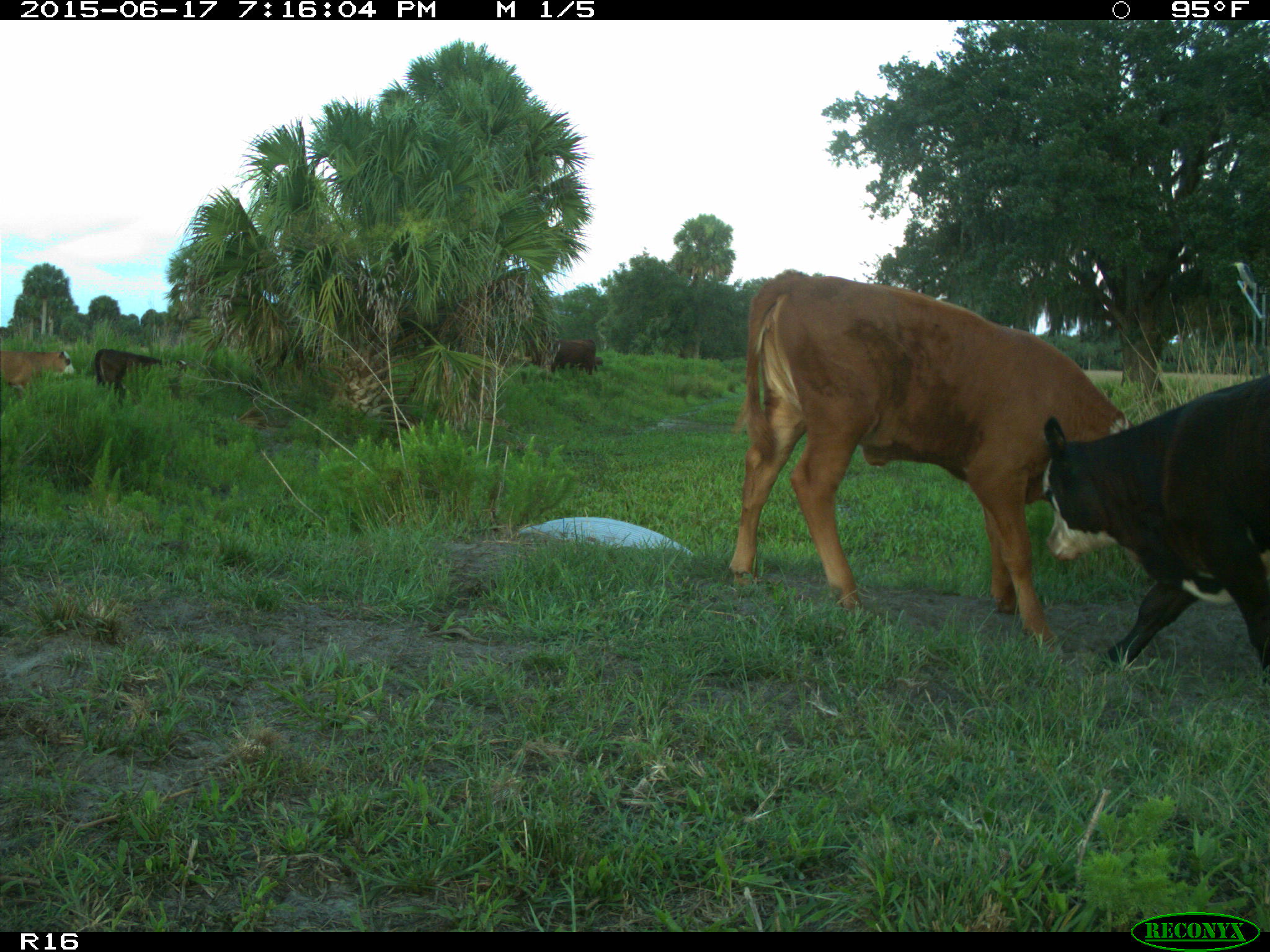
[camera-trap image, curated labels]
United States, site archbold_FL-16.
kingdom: Animalia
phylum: Chordata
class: Mammalia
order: Artiodactyla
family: Bovidae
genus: Bos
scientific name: Bos taurus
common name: domestic cow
Bos taurus (domestic cow).